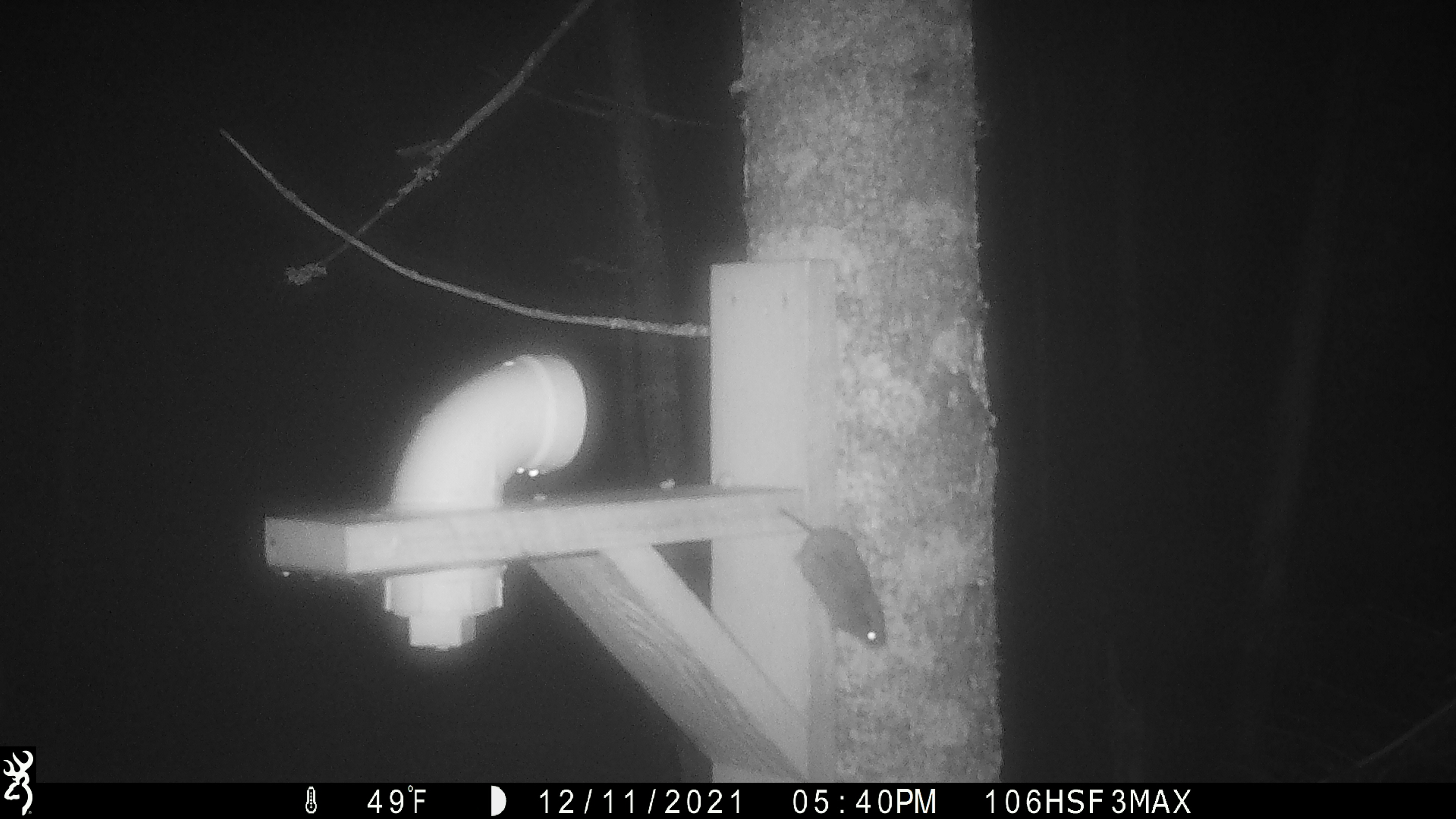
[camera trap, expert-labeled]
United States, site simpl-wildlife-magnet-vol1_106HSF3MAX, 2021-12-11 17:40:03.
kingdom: Animalia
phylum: Chordata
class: Mammalia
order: Rodentia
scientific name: Rodentia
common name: mouse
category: mouse sp.